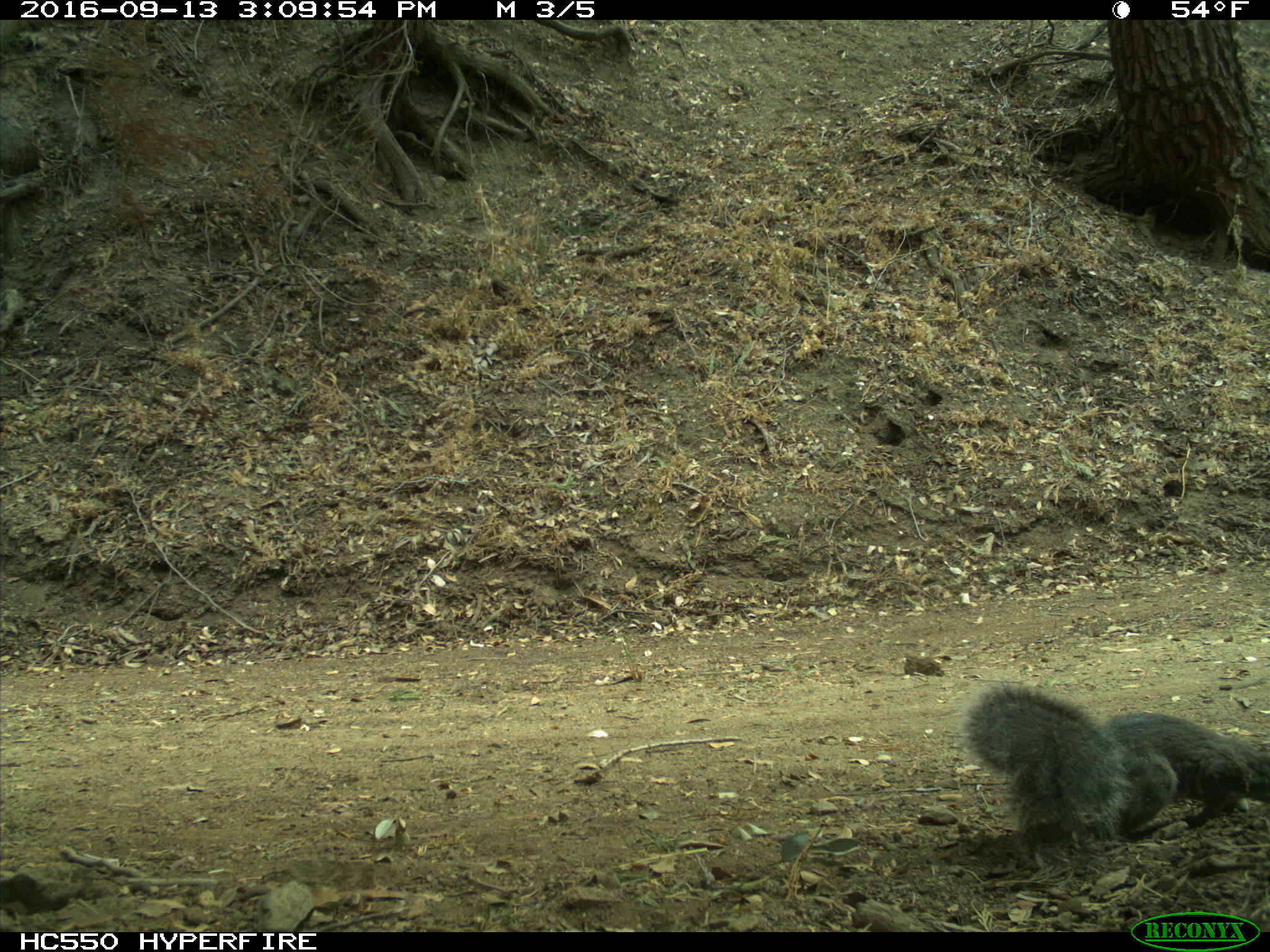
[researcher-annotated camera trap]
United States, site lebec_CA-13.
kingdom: Animalia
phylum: Chordata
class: Mammalia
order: Rodentia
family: Sciuridae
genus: Sciurus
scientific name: Sciurus carolinensis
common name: eastern gray squirrel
Sciurus carolinensis (eastern gray squirrel).